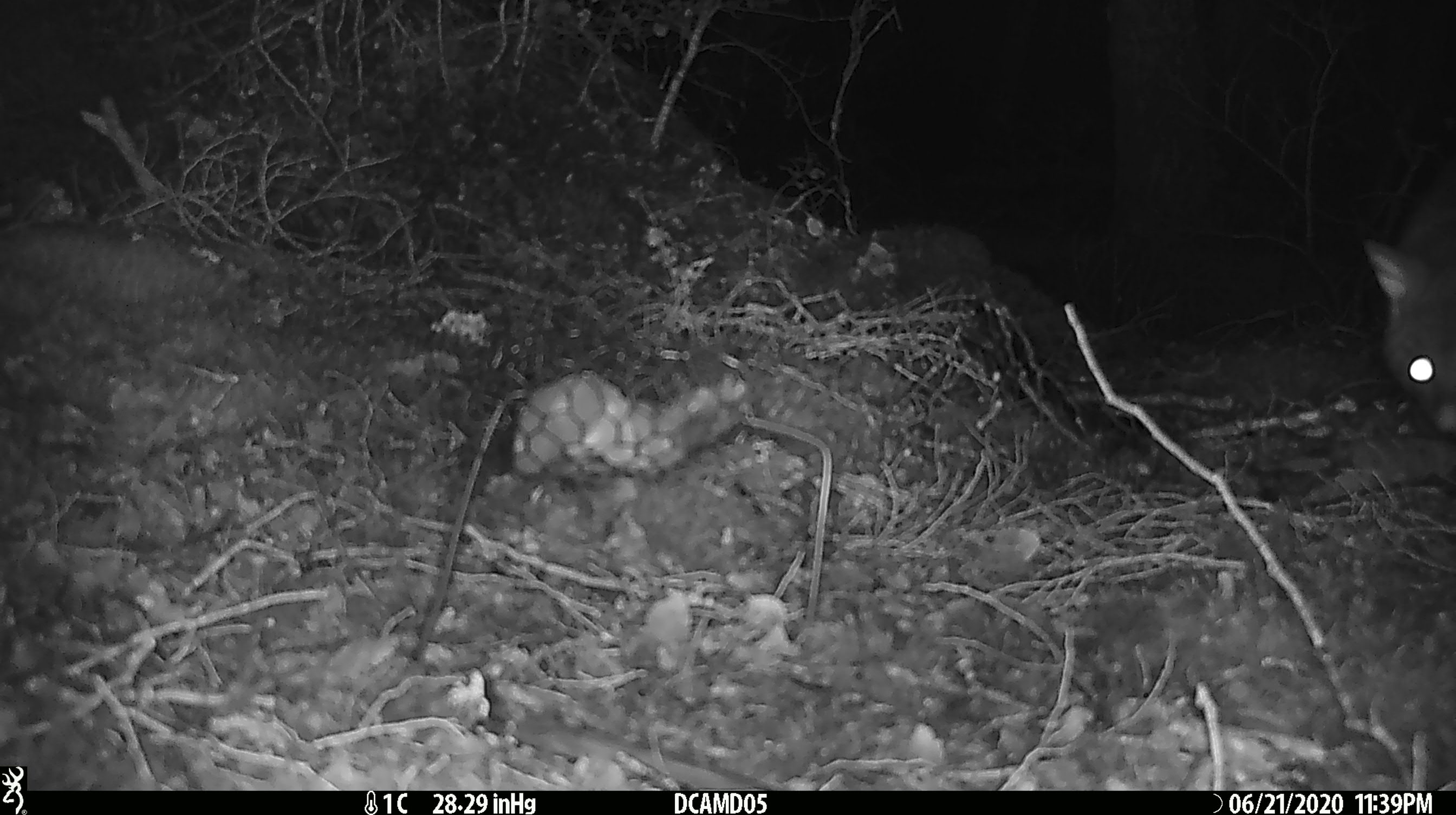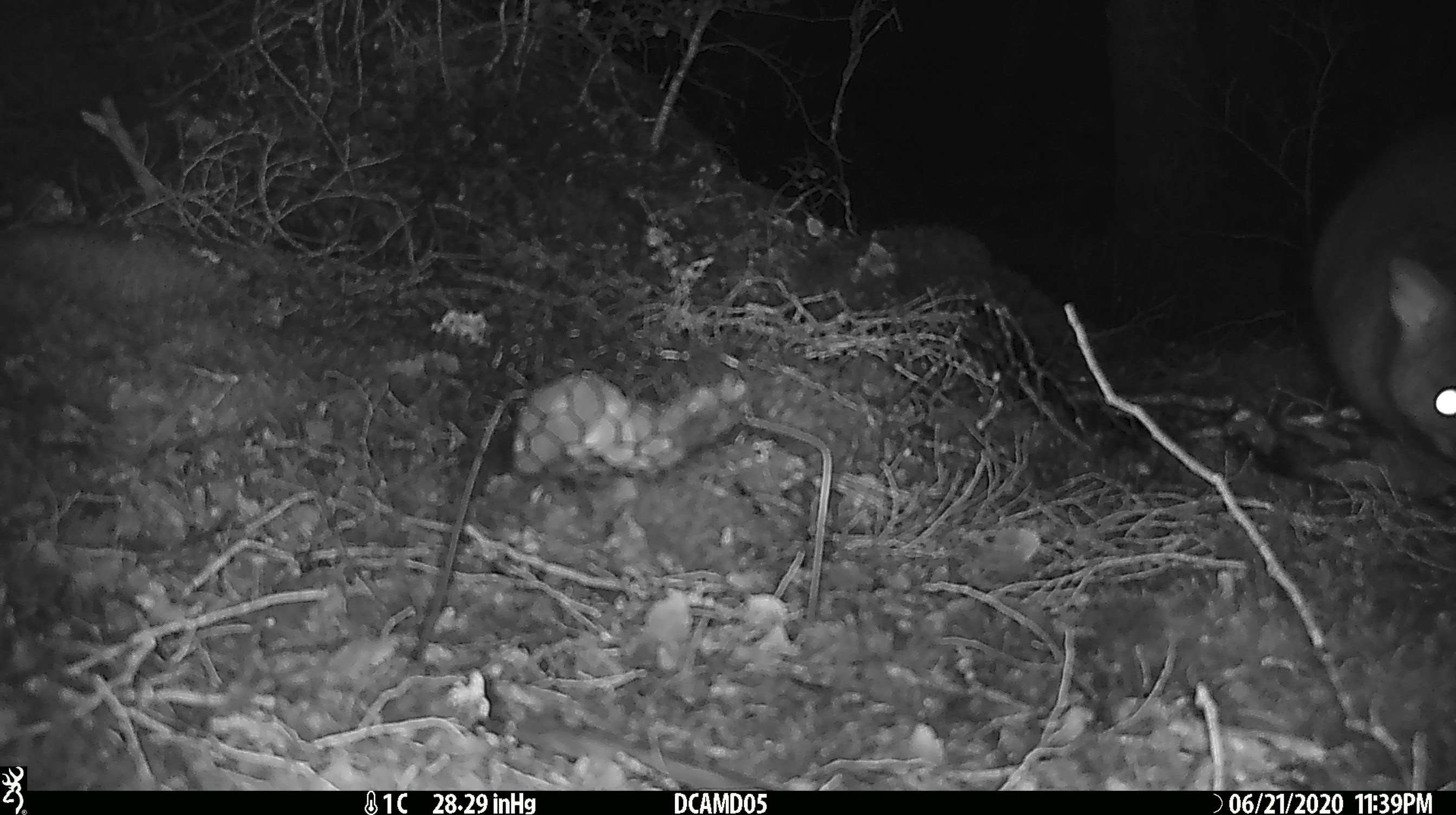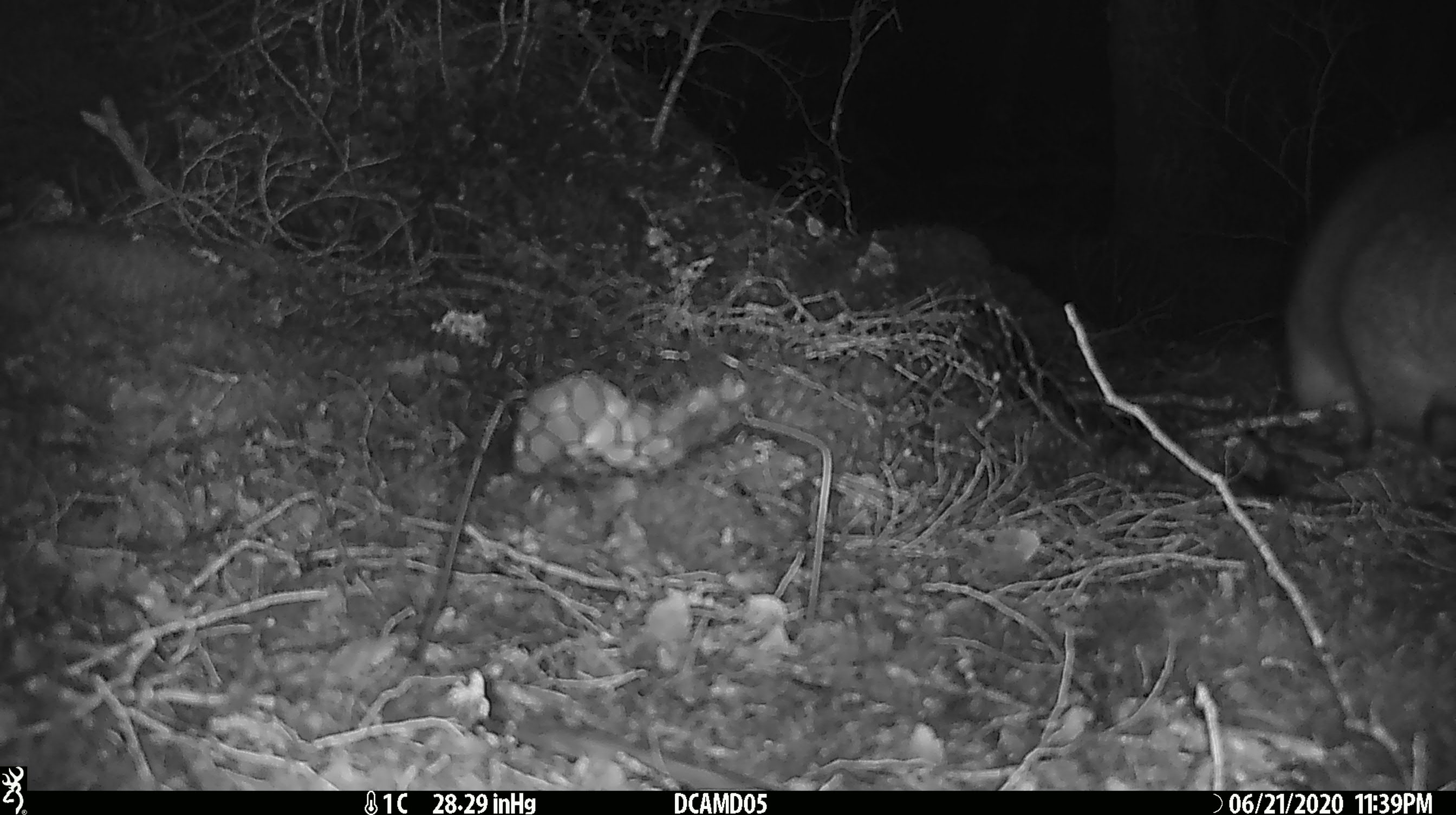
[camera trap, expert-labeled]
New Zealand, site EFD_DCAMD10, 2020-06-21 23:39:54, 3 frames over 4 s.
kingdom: Animalia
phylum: Chordata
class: Mammalia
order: Diprotodontia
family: Phalangeridae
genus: Trichosurus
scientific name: Trichosurus vulpecula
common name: common brushtail possum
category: possum